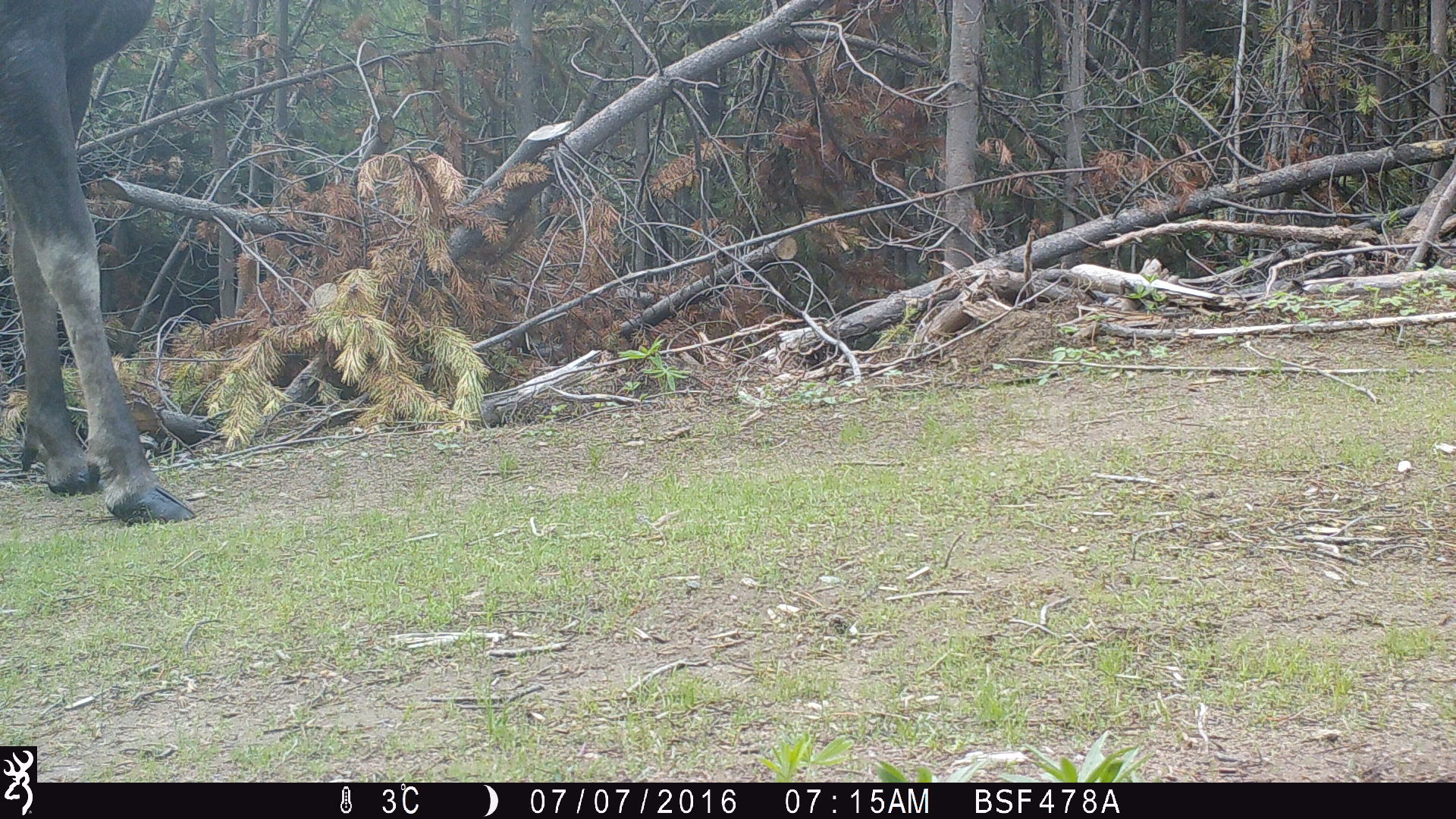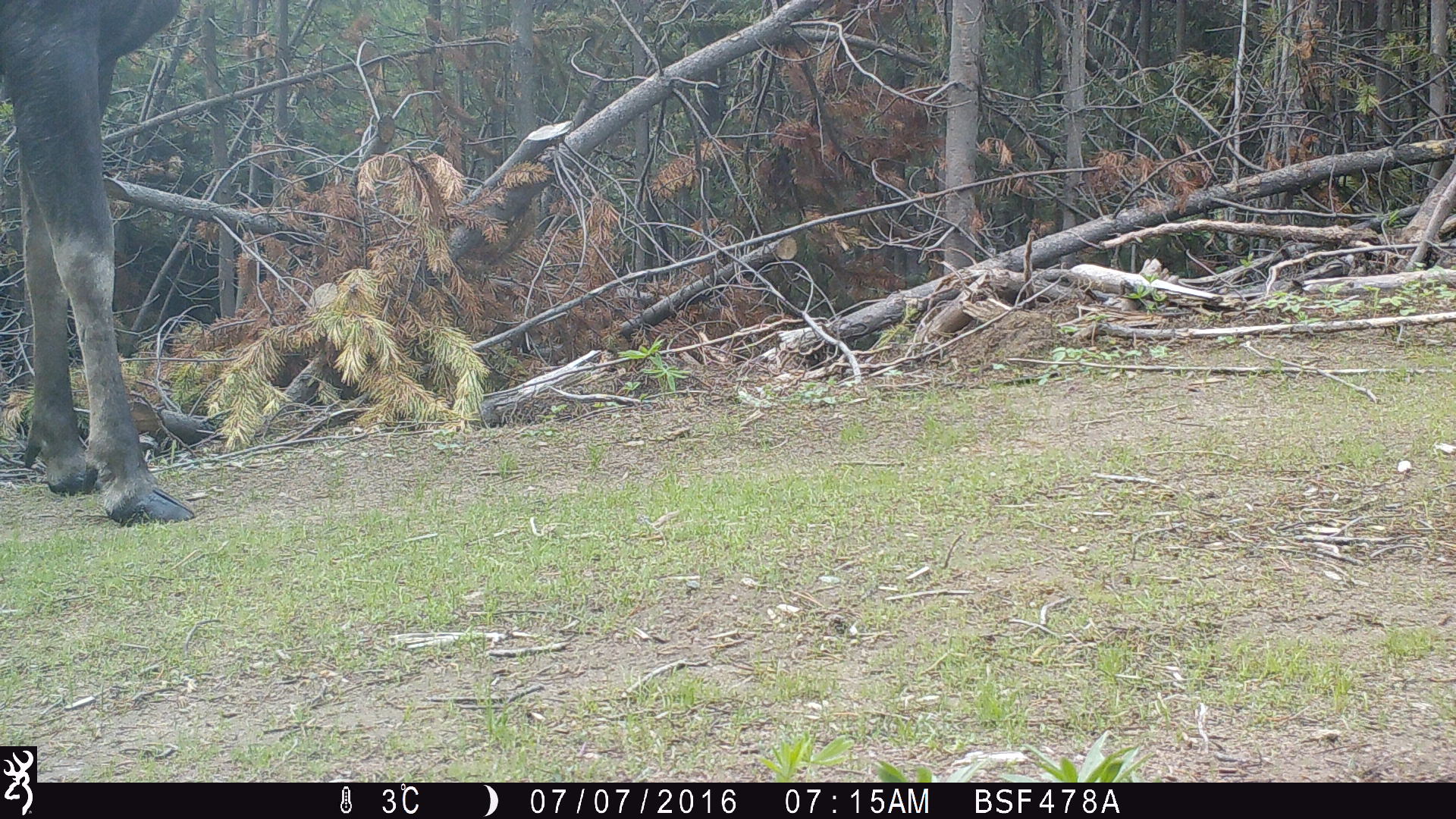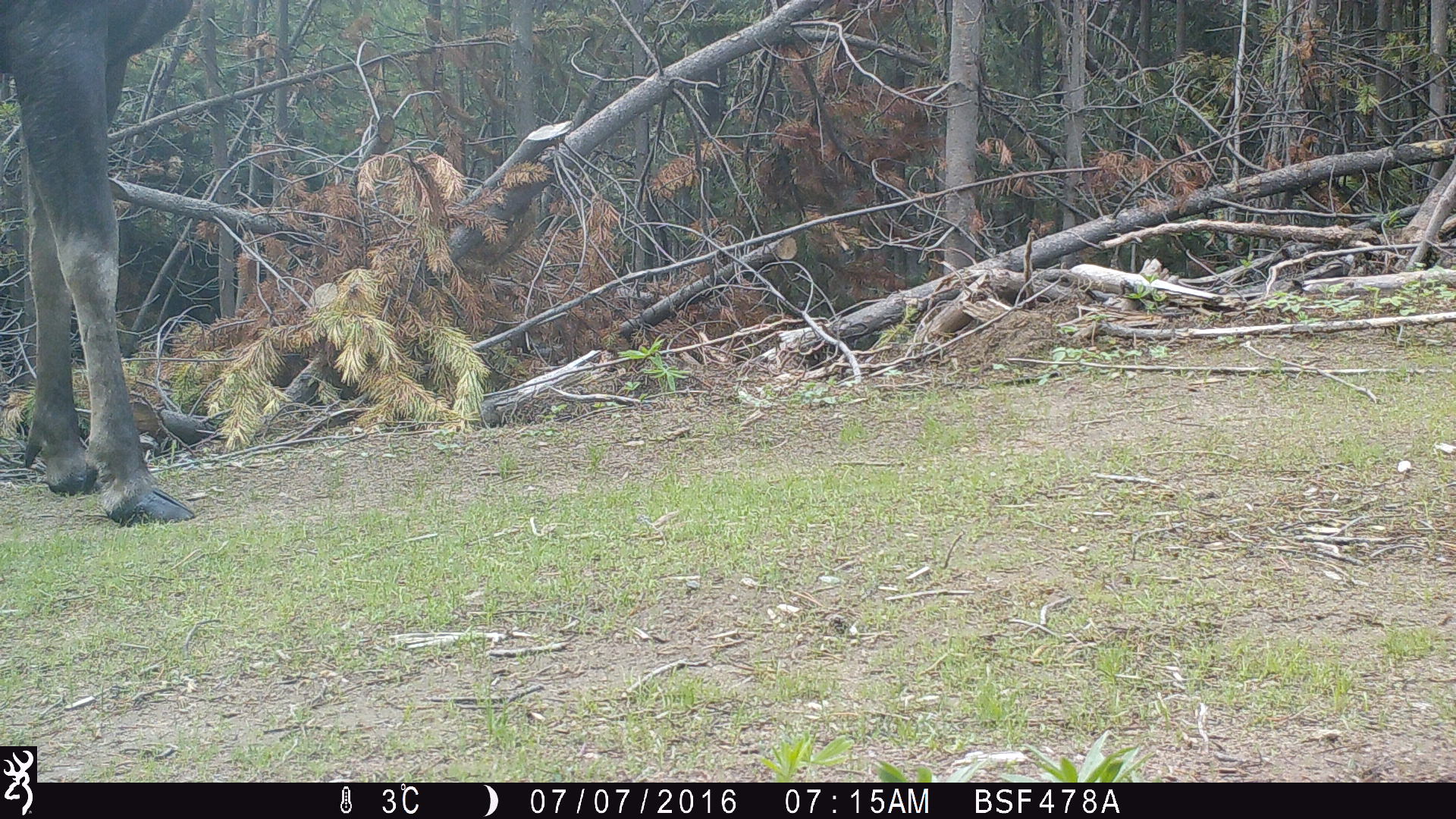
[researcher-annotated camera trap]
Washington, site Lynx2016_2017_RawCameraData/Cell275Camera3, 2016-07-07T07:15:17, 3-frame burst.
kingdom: Animalia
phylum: Chordata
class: Mammalia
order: Artiodactyla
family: Cervidae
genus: Alces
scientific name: Alces alces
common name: moose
Alces alces (moose). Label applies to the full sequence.